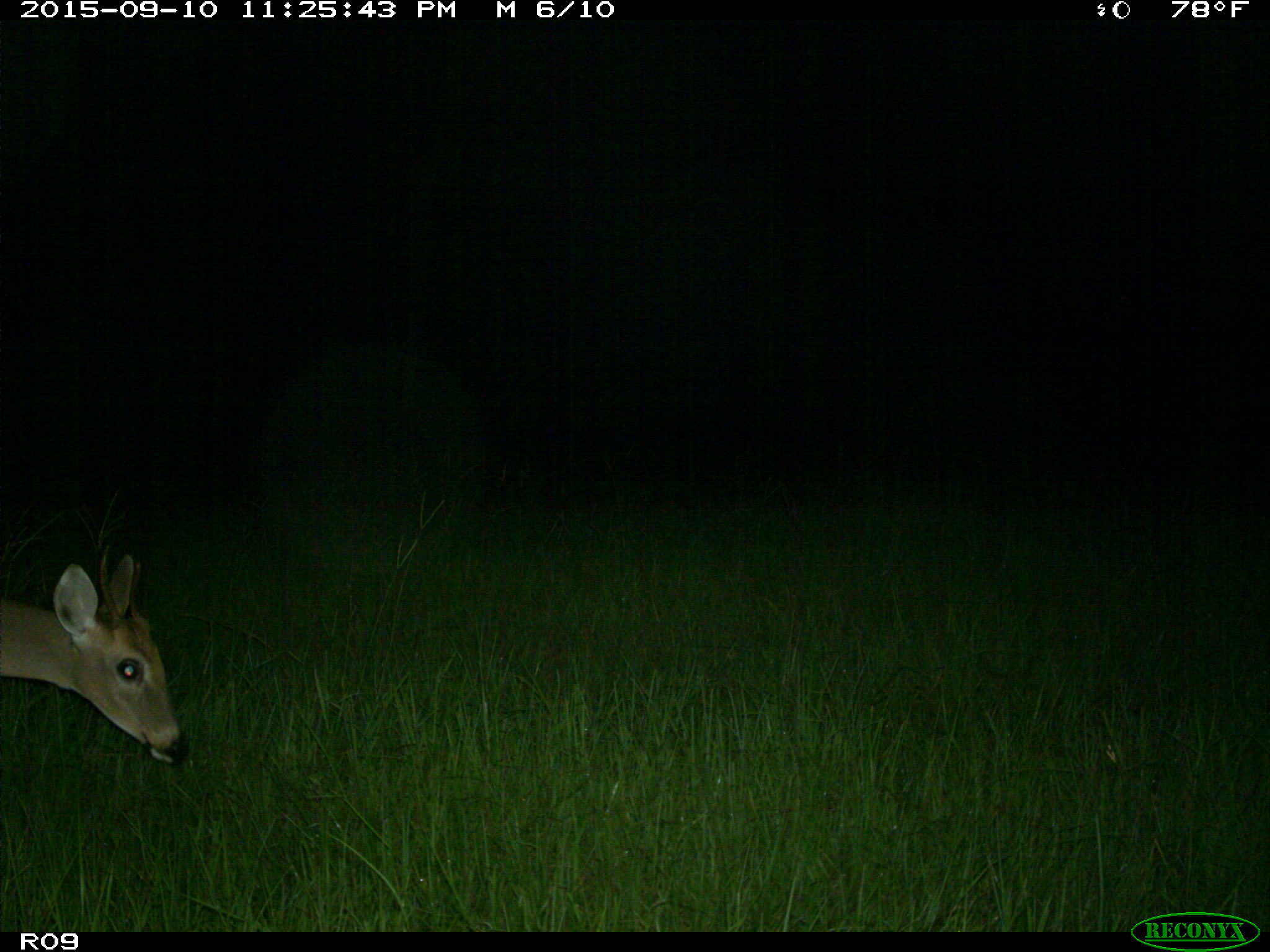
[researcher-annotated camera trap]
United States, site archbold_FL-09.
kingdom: Animalia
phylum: Chordata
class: Mammalia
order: Artiodactyla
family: Cervidae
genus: Odocoileus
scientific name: Odocoileus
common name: deer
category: unidentified deer